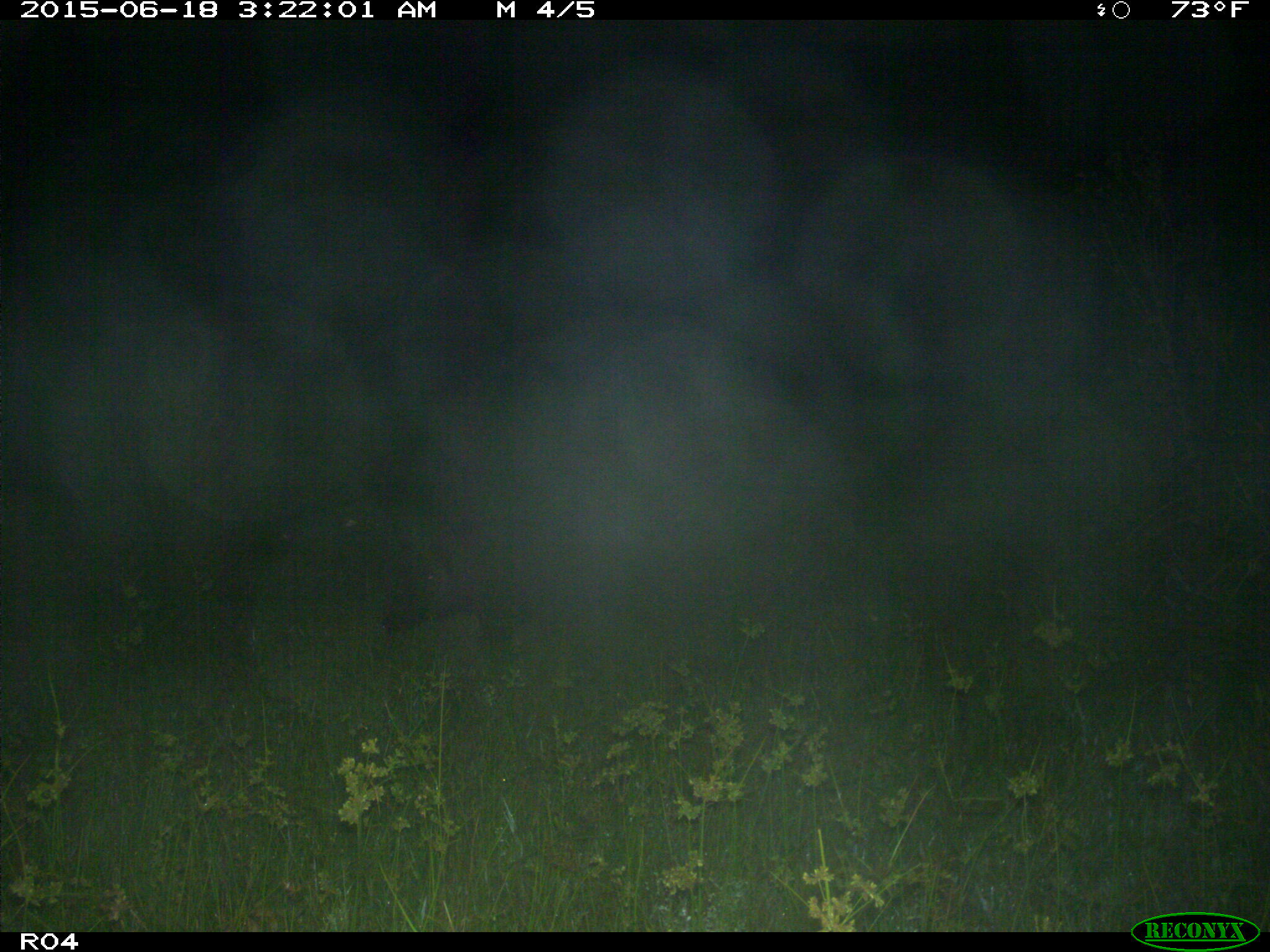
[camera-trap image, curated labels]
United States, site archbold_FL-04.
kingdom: Animalia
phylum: Chordata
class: Mammalia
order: Artiodactyla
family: Suidae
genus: Sus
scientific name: Sus scrofa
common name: wild boar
Sus scrofa (wild boar).